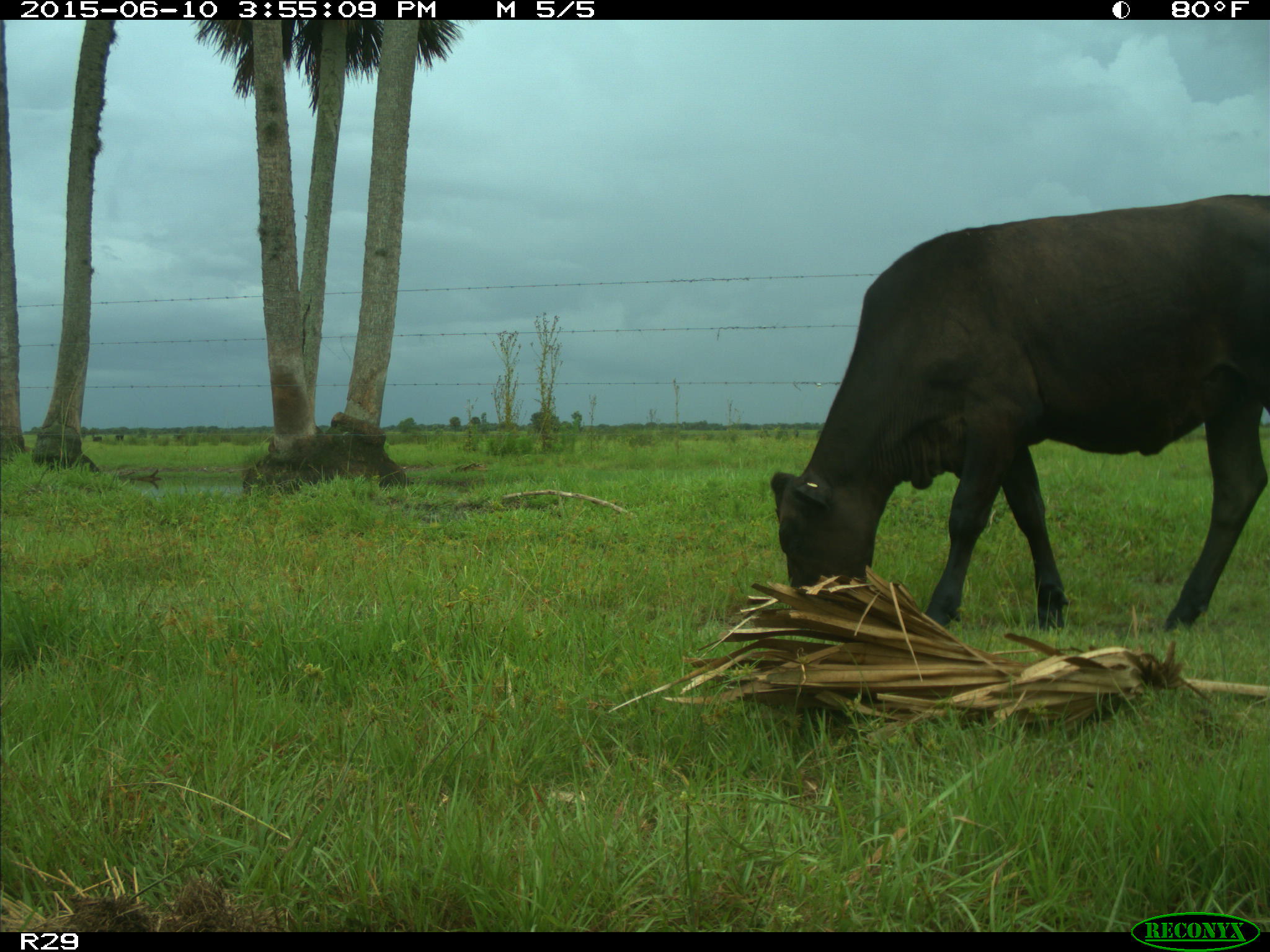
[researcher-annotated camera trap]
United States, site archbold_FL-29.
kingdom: Animalia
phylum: Chordata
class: Mammalia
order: Artiodactyla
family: Bovidae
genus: Bos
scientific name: Bos taurus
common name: domestic cow